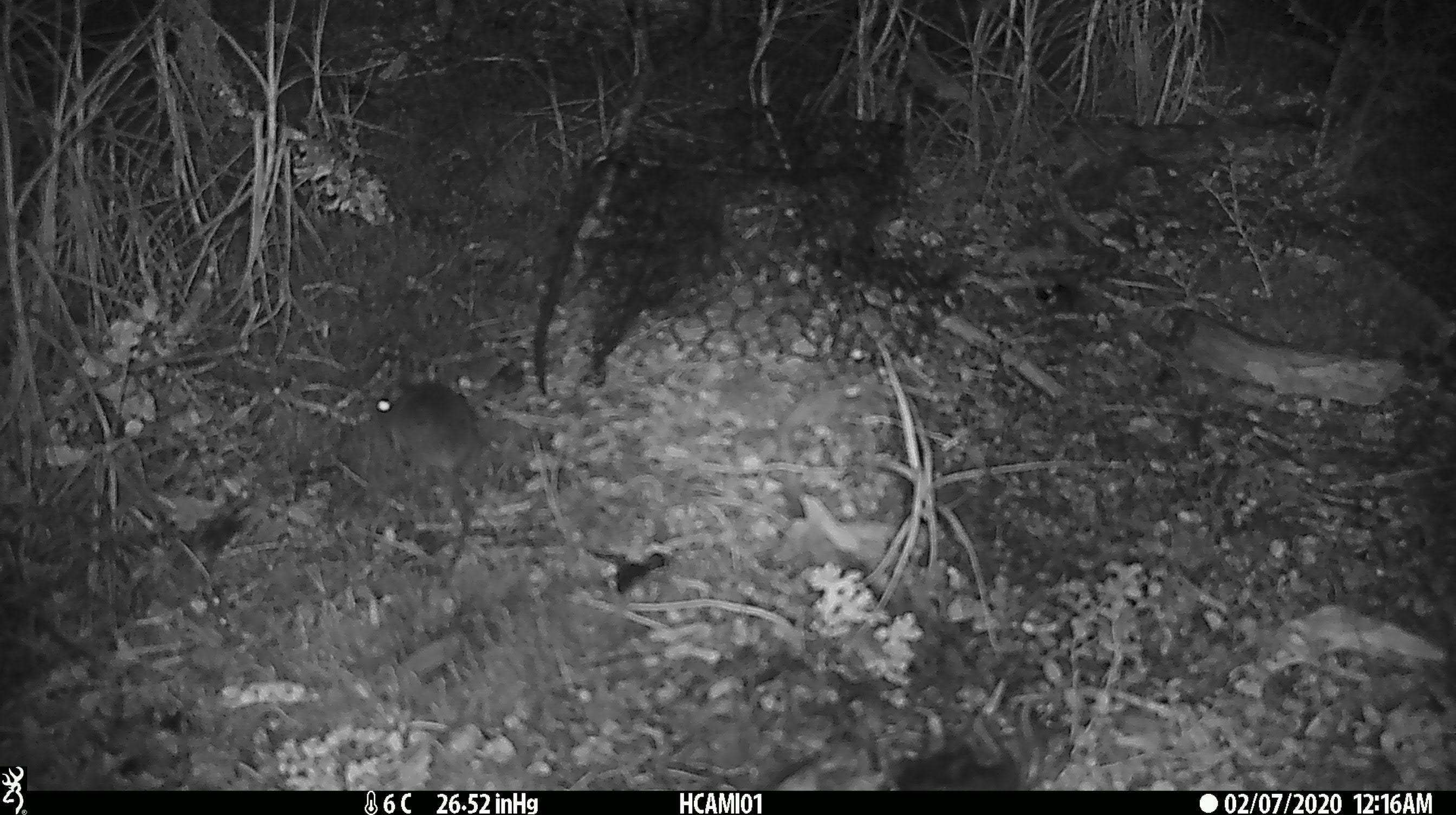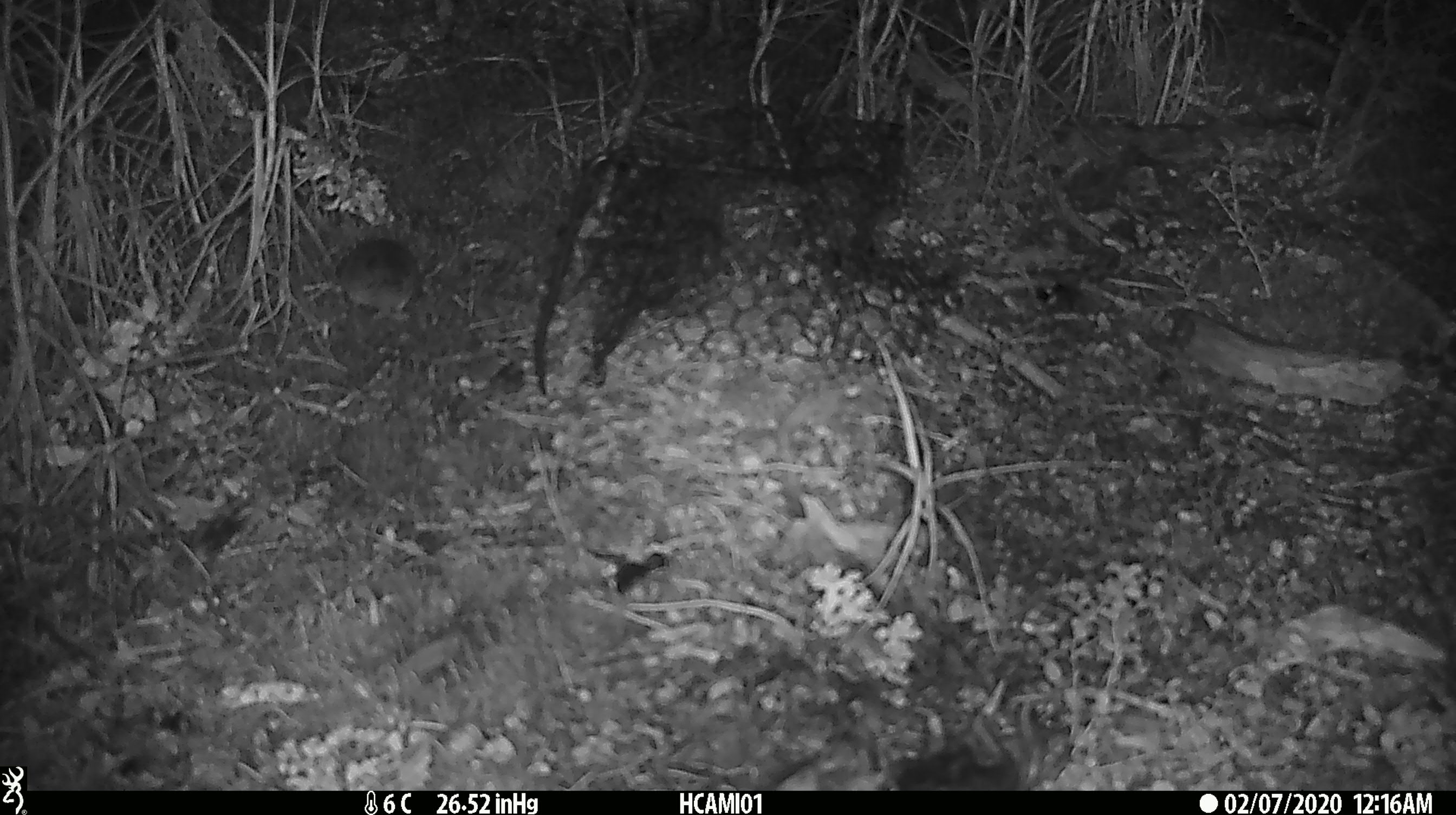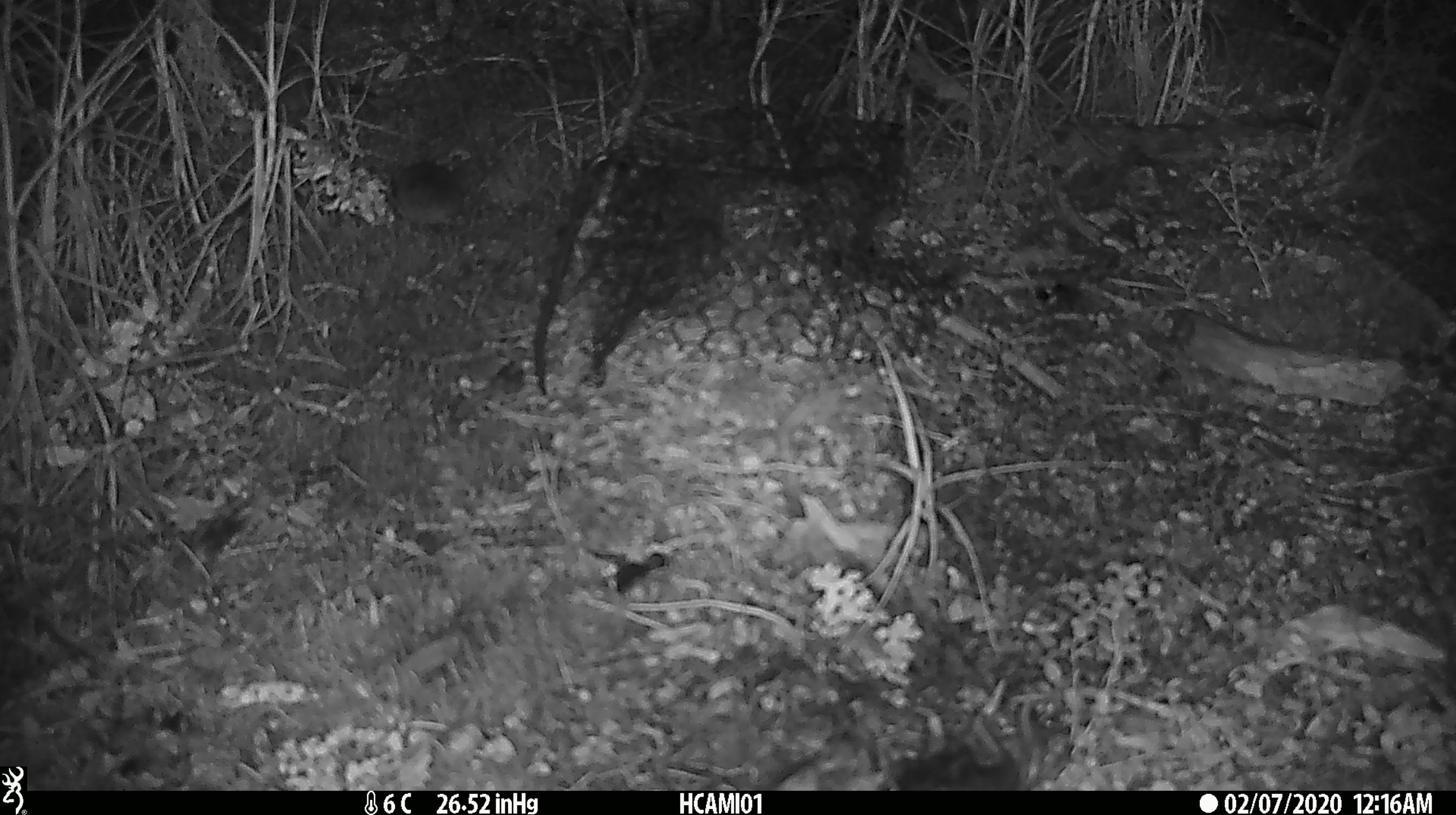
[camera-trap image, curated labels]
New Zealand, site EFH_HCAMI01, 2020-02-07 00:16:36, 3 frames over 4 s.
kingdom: Animalia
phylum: Chordata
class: Mammalia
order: Rodentia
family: Muridae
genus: Mus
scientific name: Mus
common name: mouse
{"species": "mouse (Mus)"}